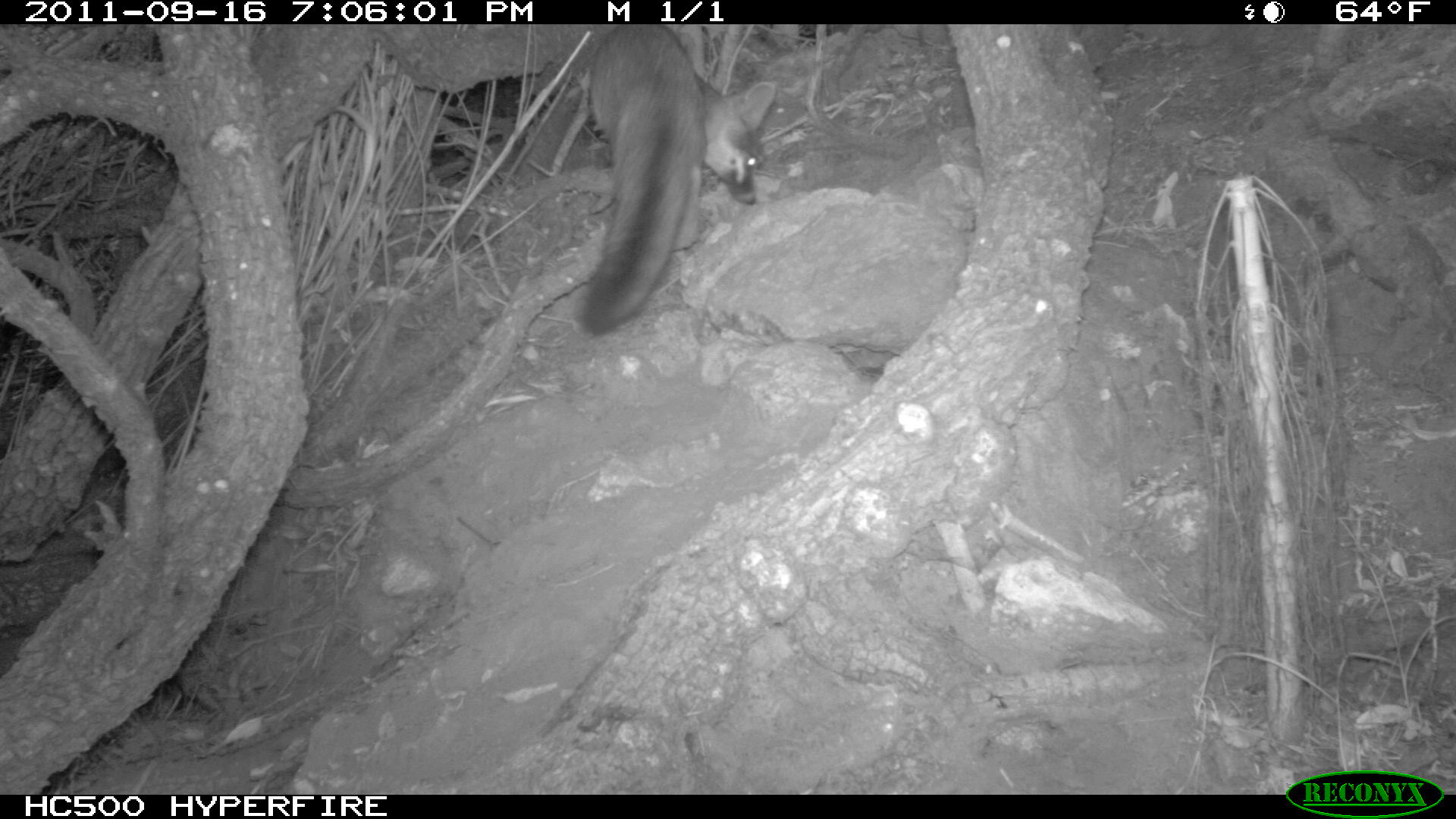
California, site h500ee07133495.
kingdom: Animalia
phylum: Chordata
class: Mammalia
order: Carnivora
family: Canidae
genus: Urocyon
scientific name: Urocyon littoralis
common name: island fox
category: fox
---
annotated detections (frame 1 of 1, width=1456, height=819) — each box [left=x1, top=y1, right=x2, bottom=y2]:
fox: [left=578, top=24, right=774, bottom=336]